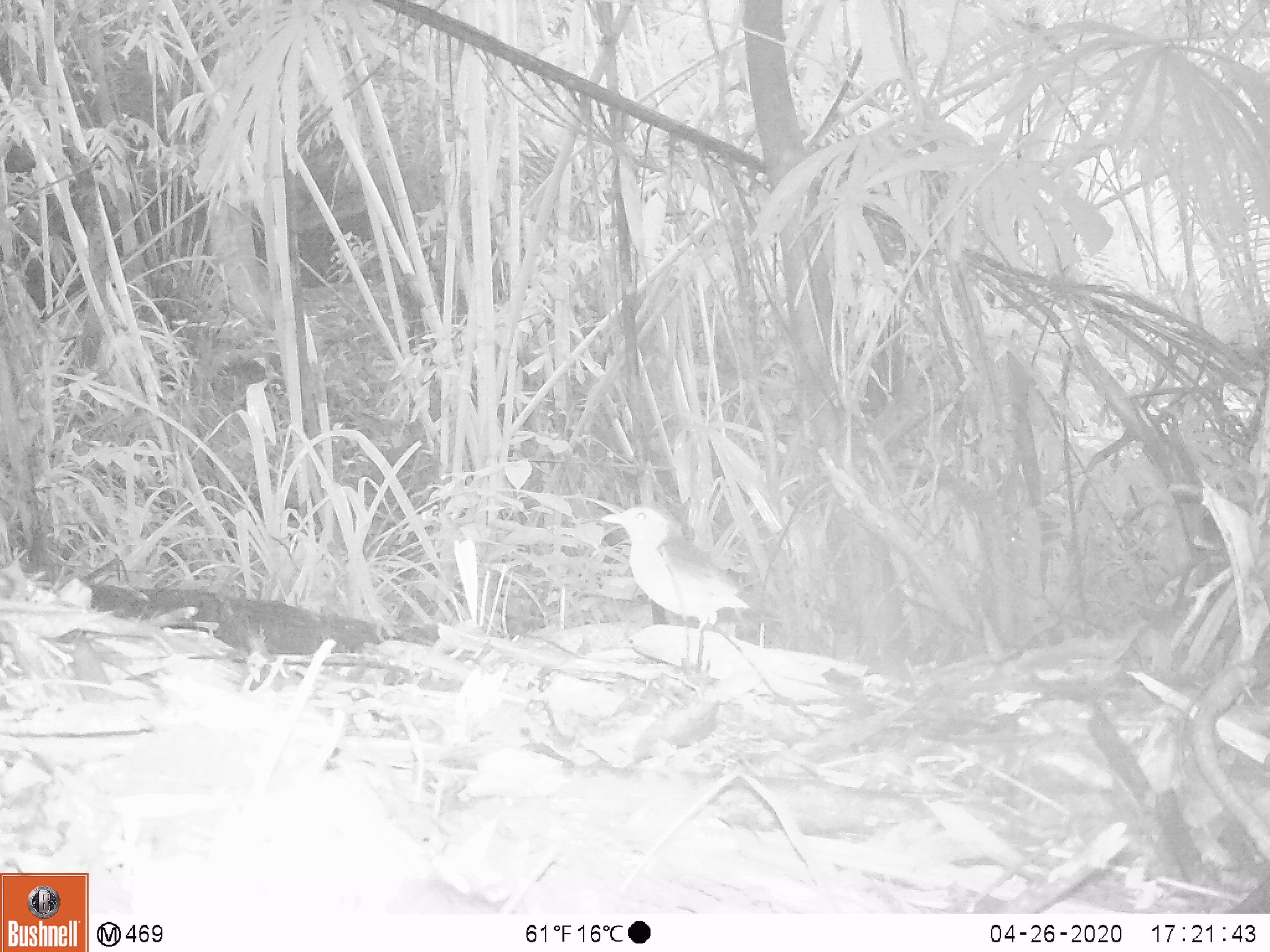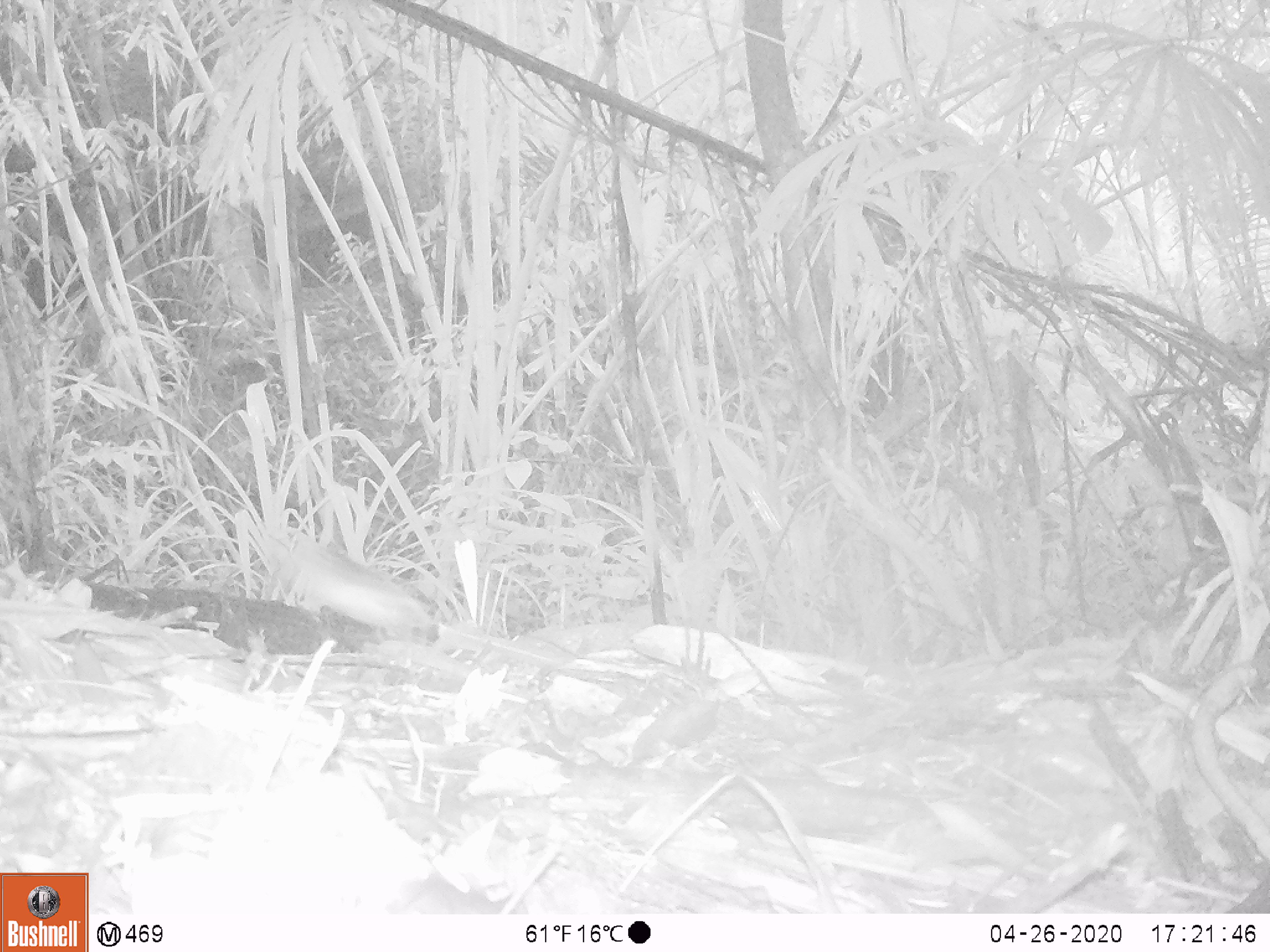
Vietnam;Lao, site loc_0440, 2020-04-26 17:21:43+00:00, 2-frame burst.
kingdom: Animalia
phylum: Chordata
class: Aves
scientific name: Aves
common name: bird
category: unidentified bird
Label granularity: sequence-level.